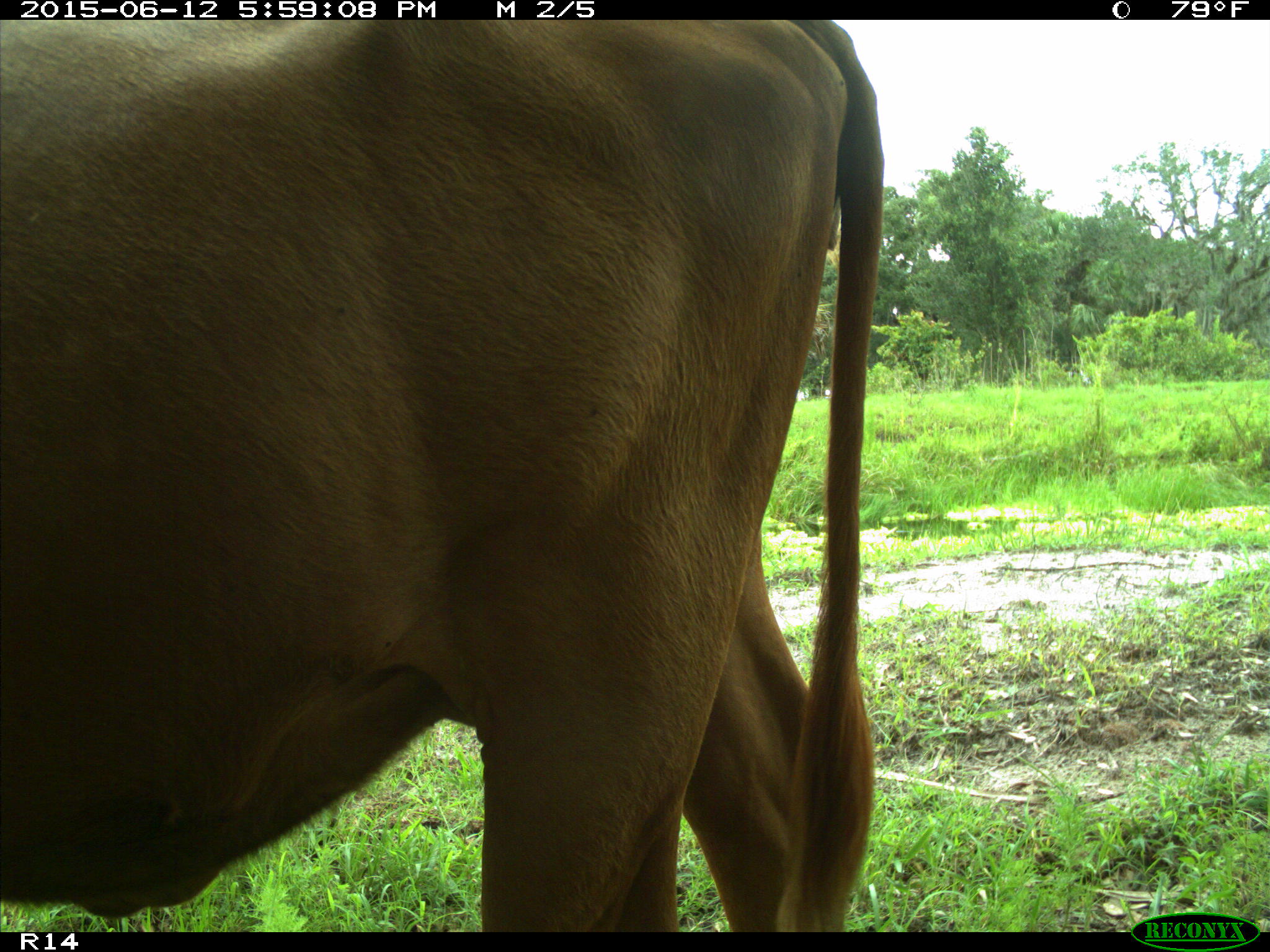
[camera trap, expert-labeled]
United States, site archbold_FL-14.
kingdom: Animalia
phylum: Chordata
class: Mammalia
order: Artiodactyla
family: Bovidae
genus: Bos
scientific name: Bos taurus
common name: domestic cow